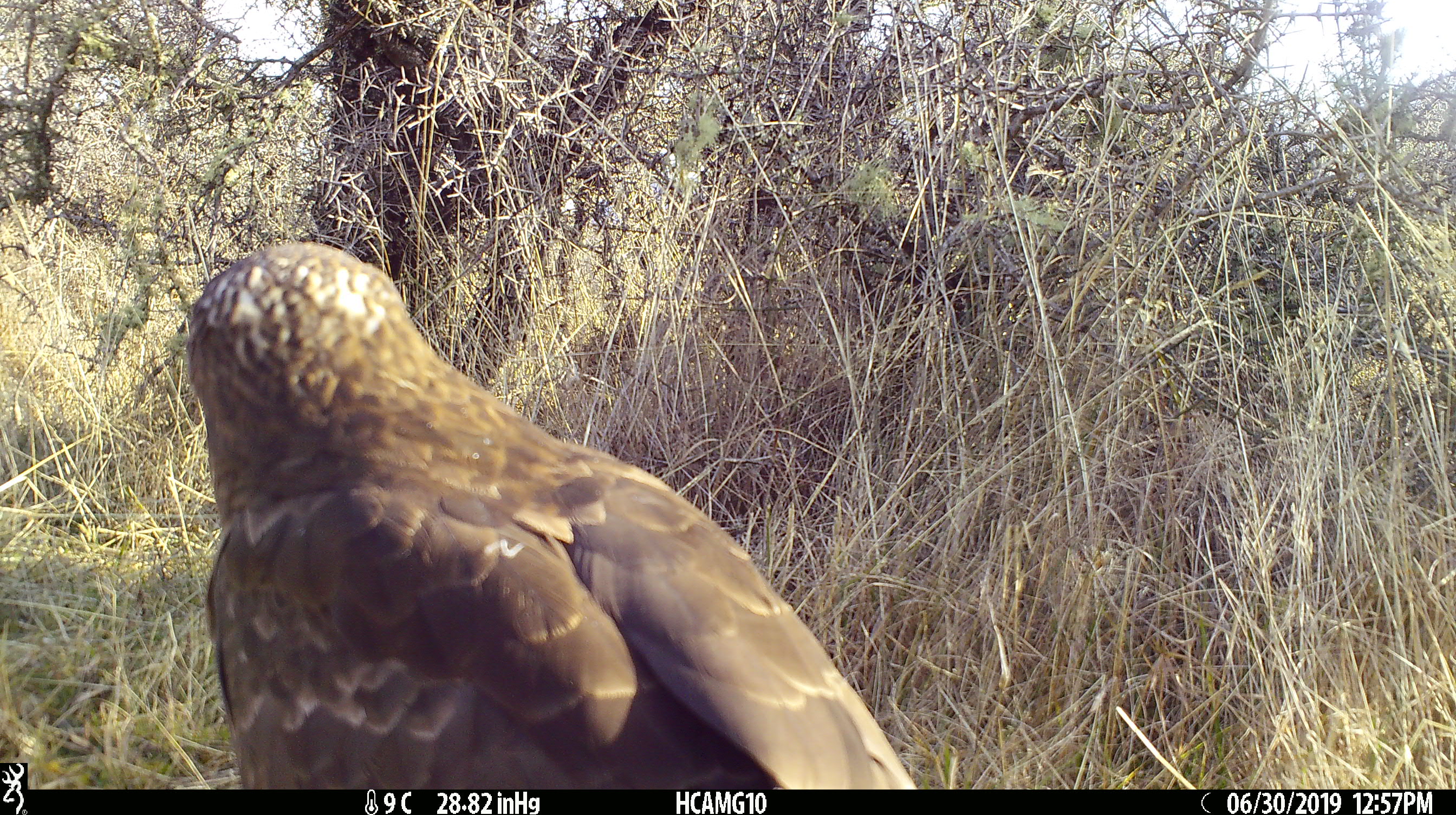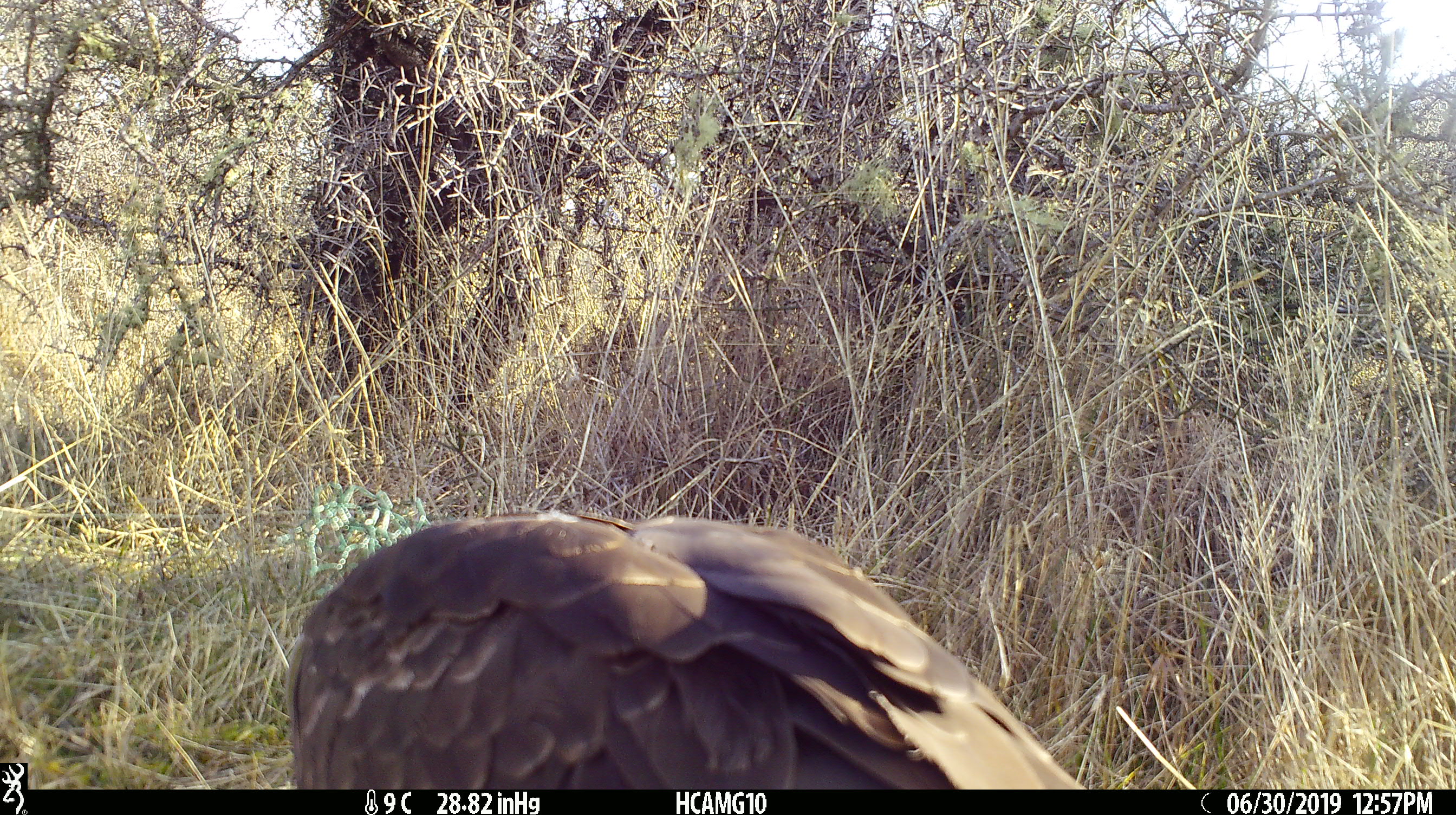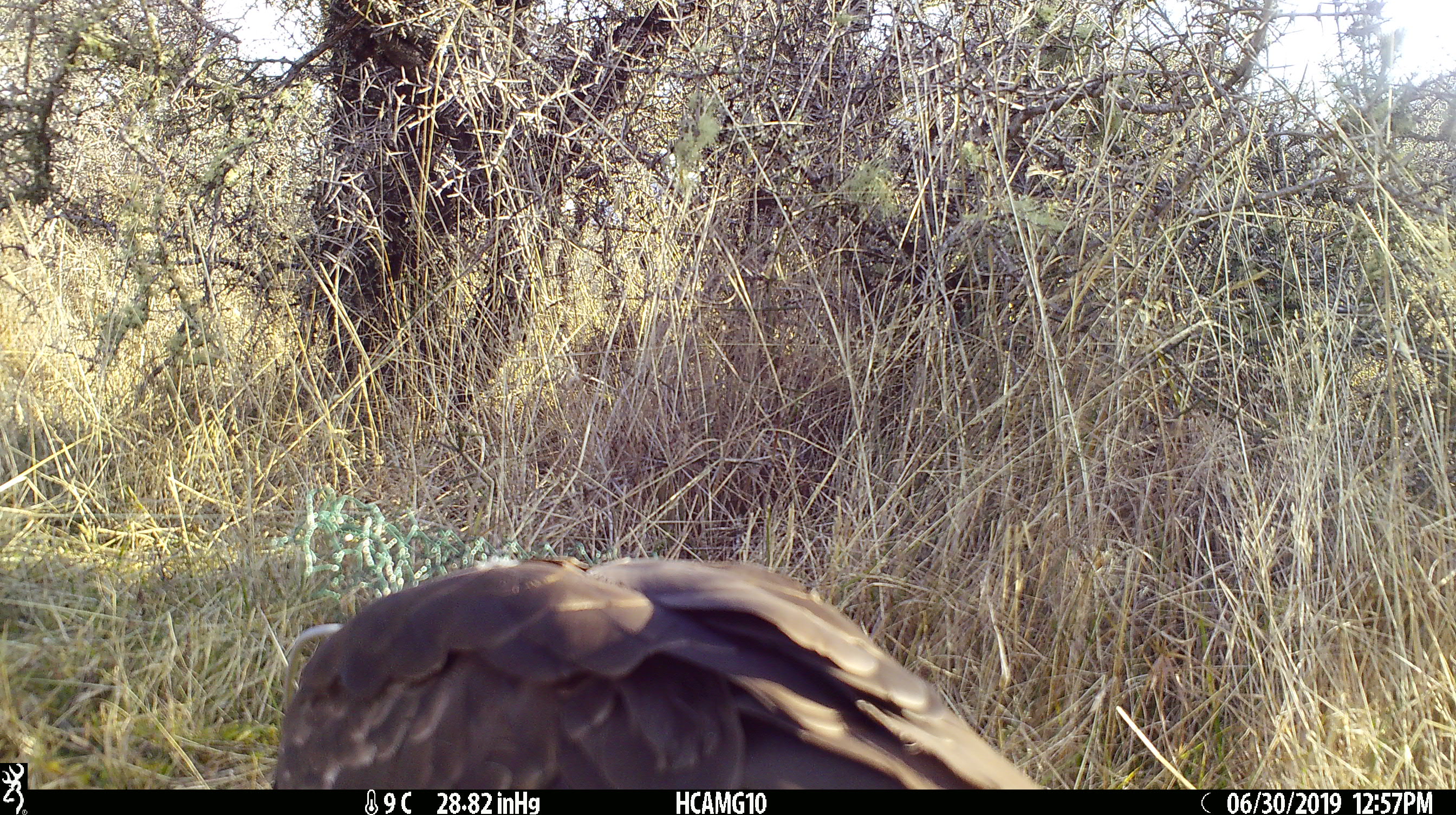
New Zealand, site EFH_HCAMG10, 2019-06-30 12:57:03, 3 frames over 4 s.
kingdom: Animalia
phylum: Chordata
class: Aves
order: Accipitriformes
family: Accipitridae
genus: Circus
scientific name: Circus approximans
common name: swamp harrier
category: harrier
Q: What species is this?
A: Harrier (swamp harrier) (Circus approximans).